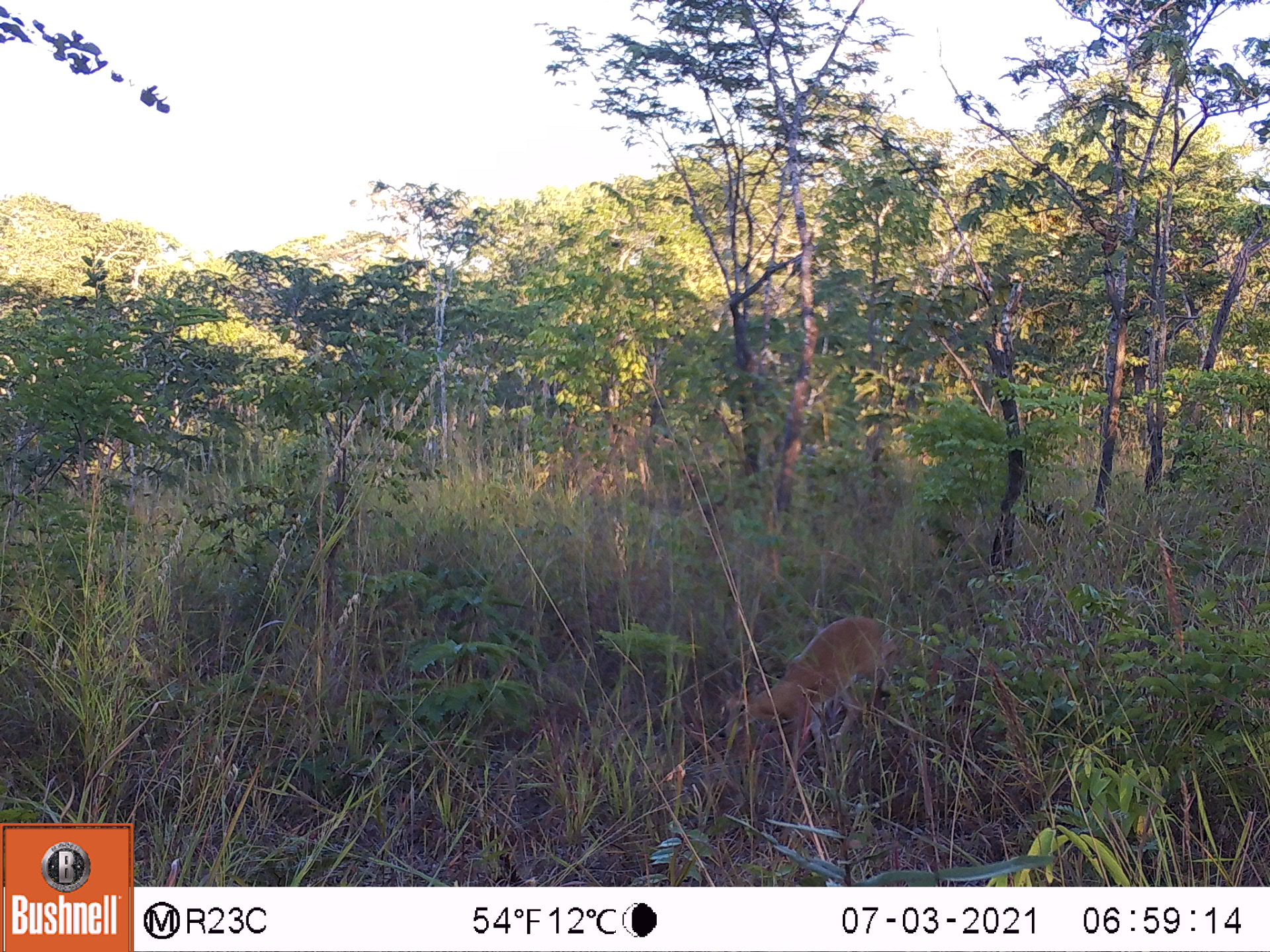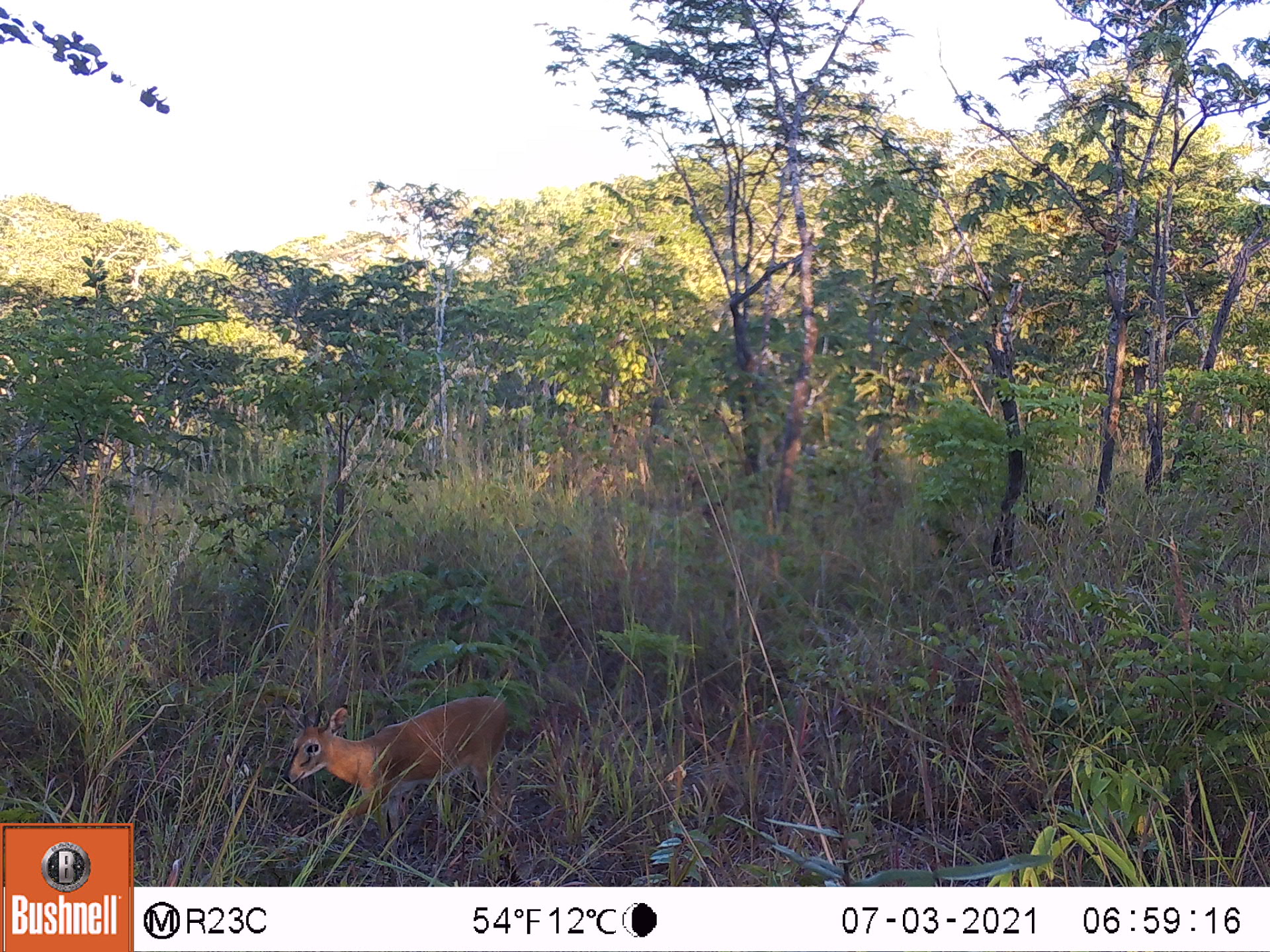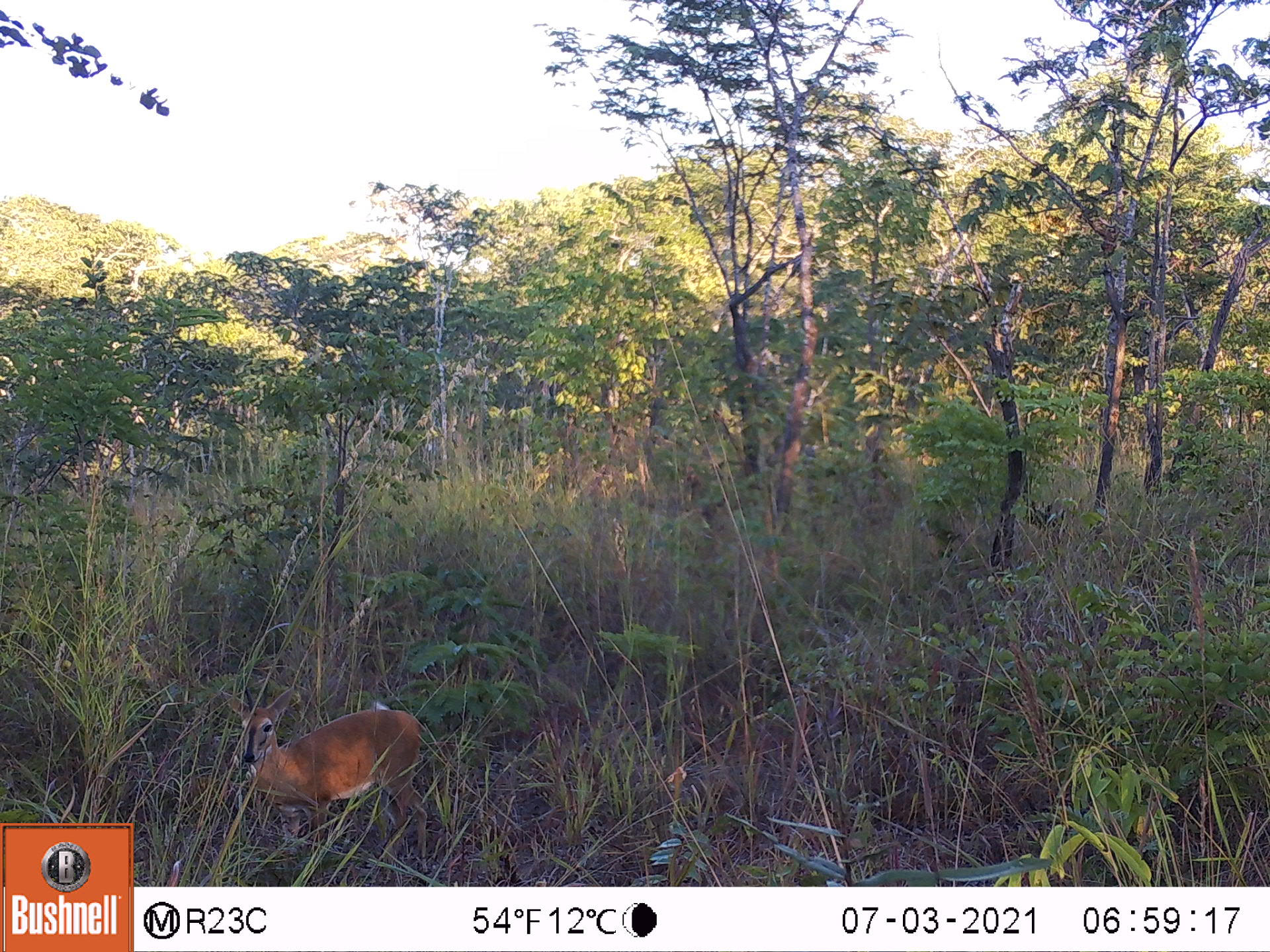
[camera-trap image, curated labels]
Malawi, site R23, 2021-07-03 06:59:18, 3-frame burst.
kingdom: Animalia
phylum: Chordata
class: Mammalia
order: Artiodactyla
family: Bovidae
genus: Sylvicapra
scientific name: Sylvicapra grimmia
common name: common duiker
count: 1